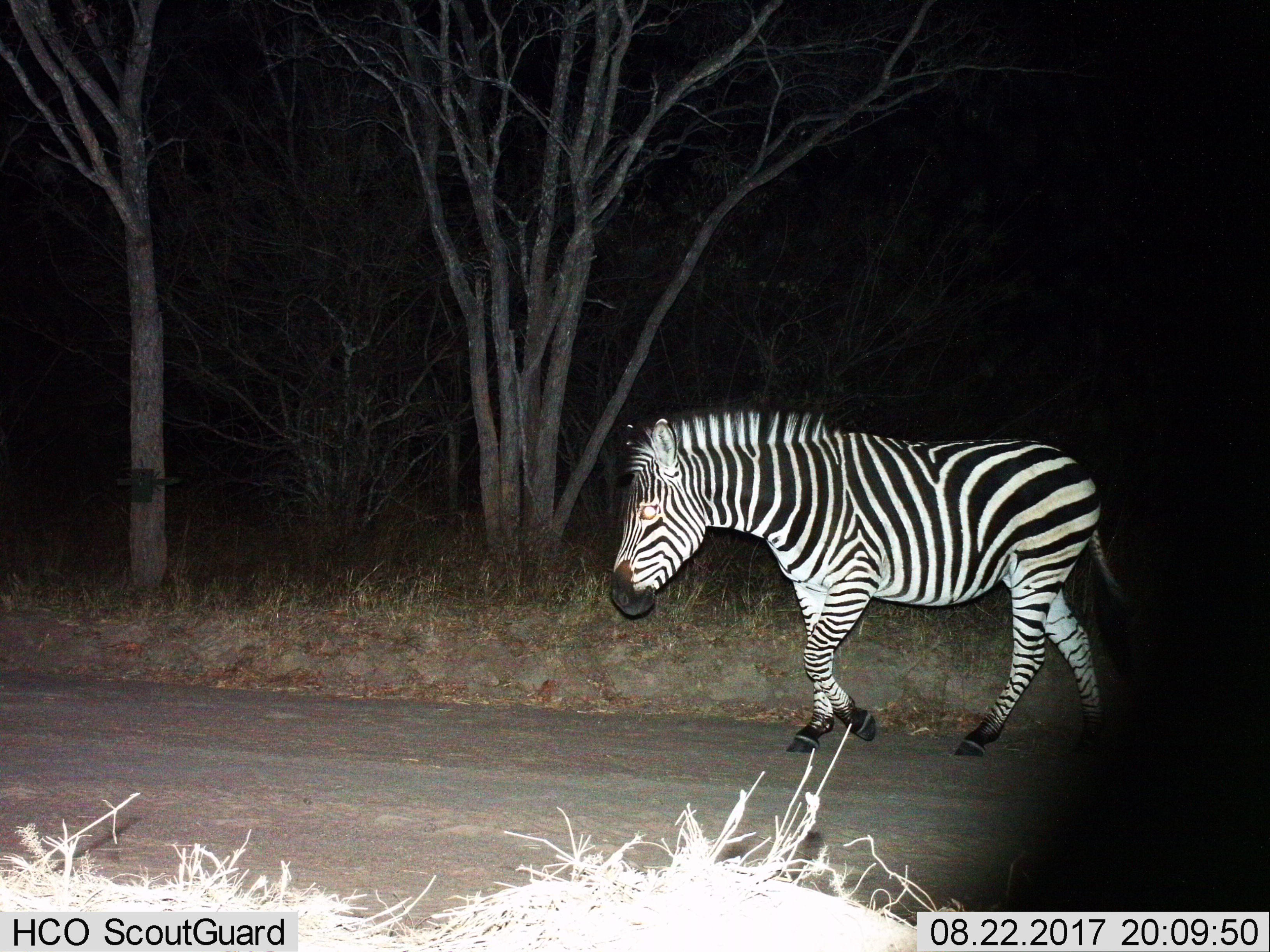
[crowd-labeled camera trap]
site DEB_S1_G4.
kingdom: Animalia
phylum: Chordata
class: Mammalia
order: Perissodactyla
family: Equidae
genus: Equus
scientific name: Equus quagga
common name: plains zebra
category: zebraplains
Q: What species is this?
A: Zebraplains (plains zebra) (Equus quagga).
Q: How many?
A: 1.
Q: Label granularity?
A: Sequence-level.